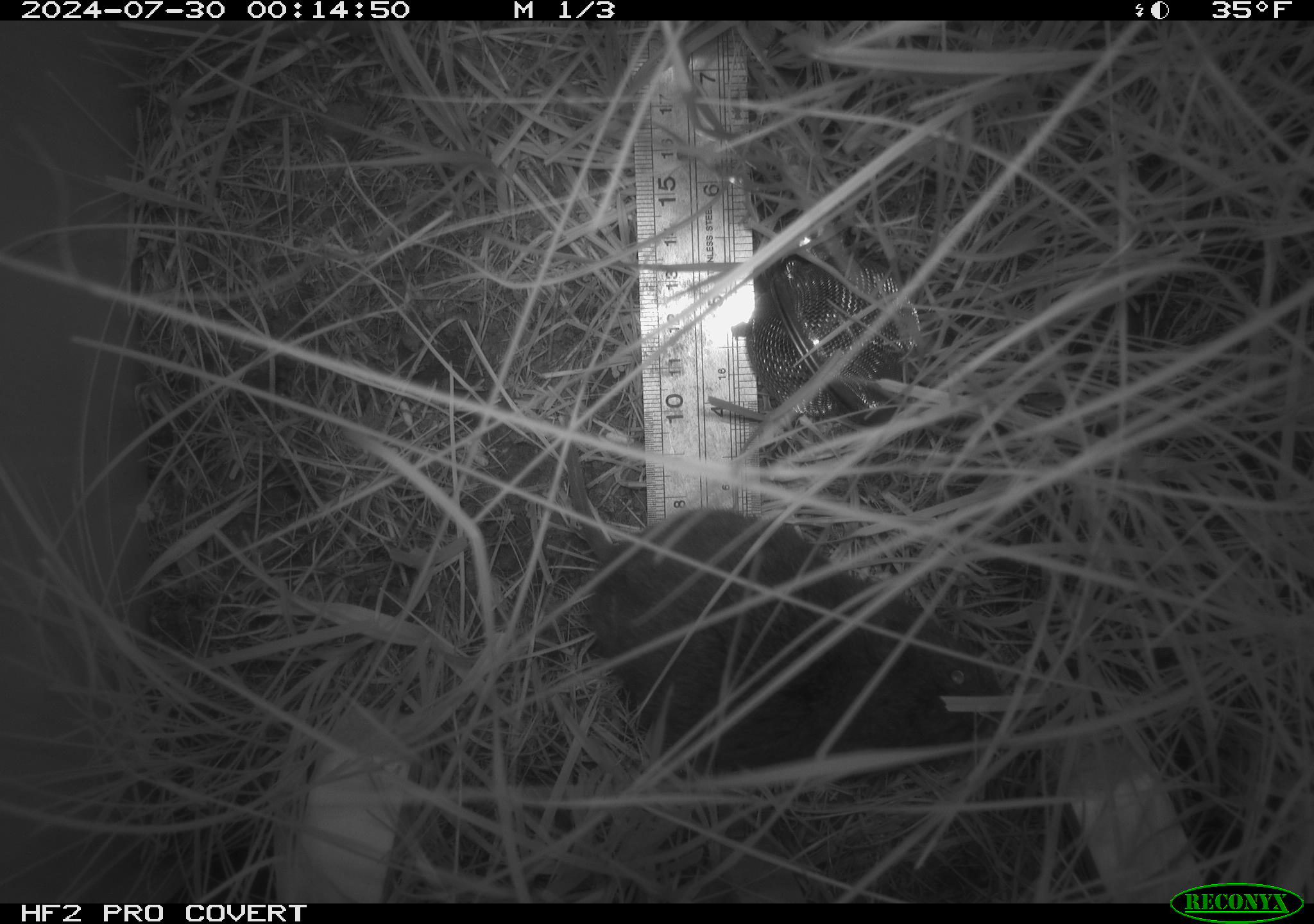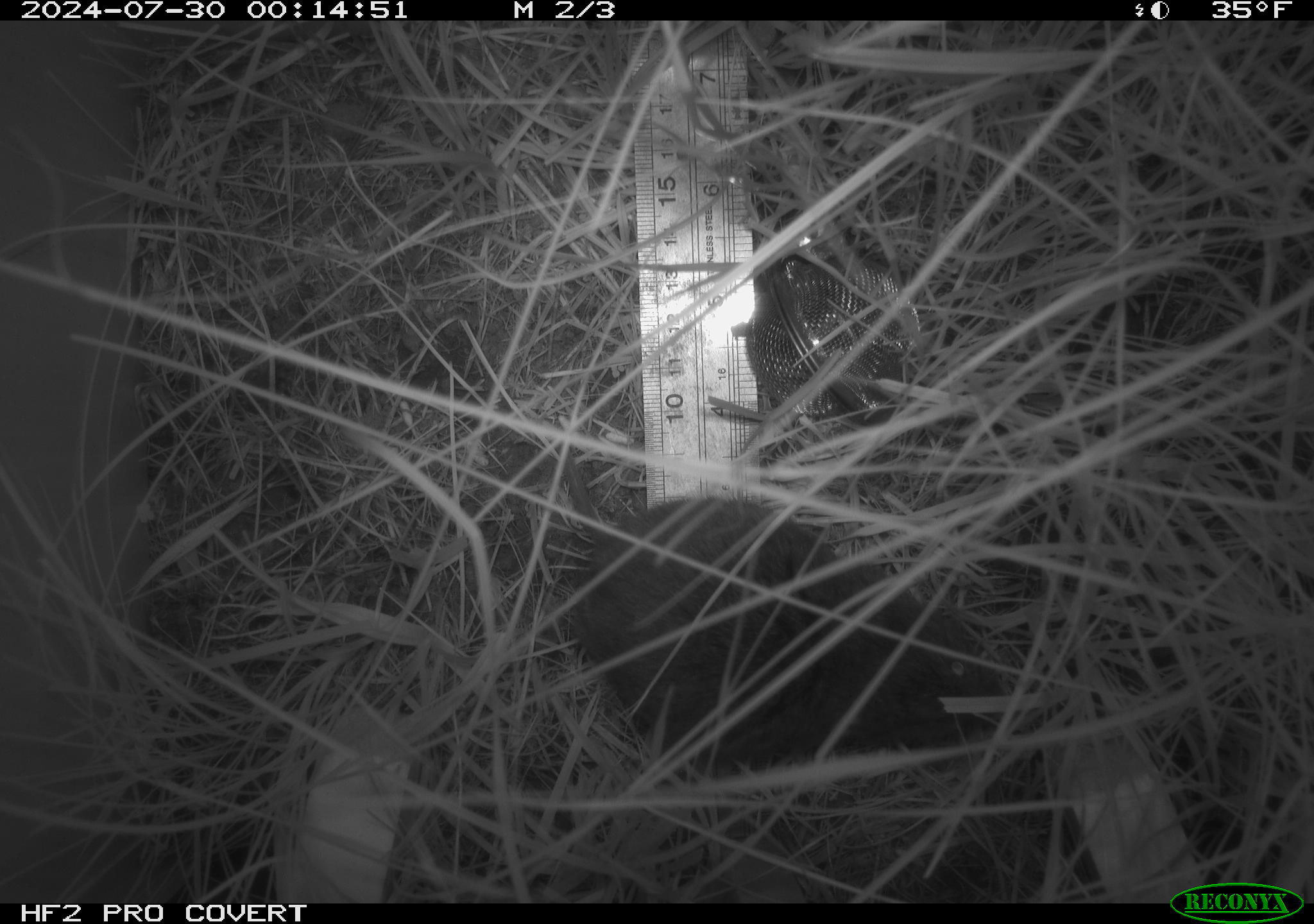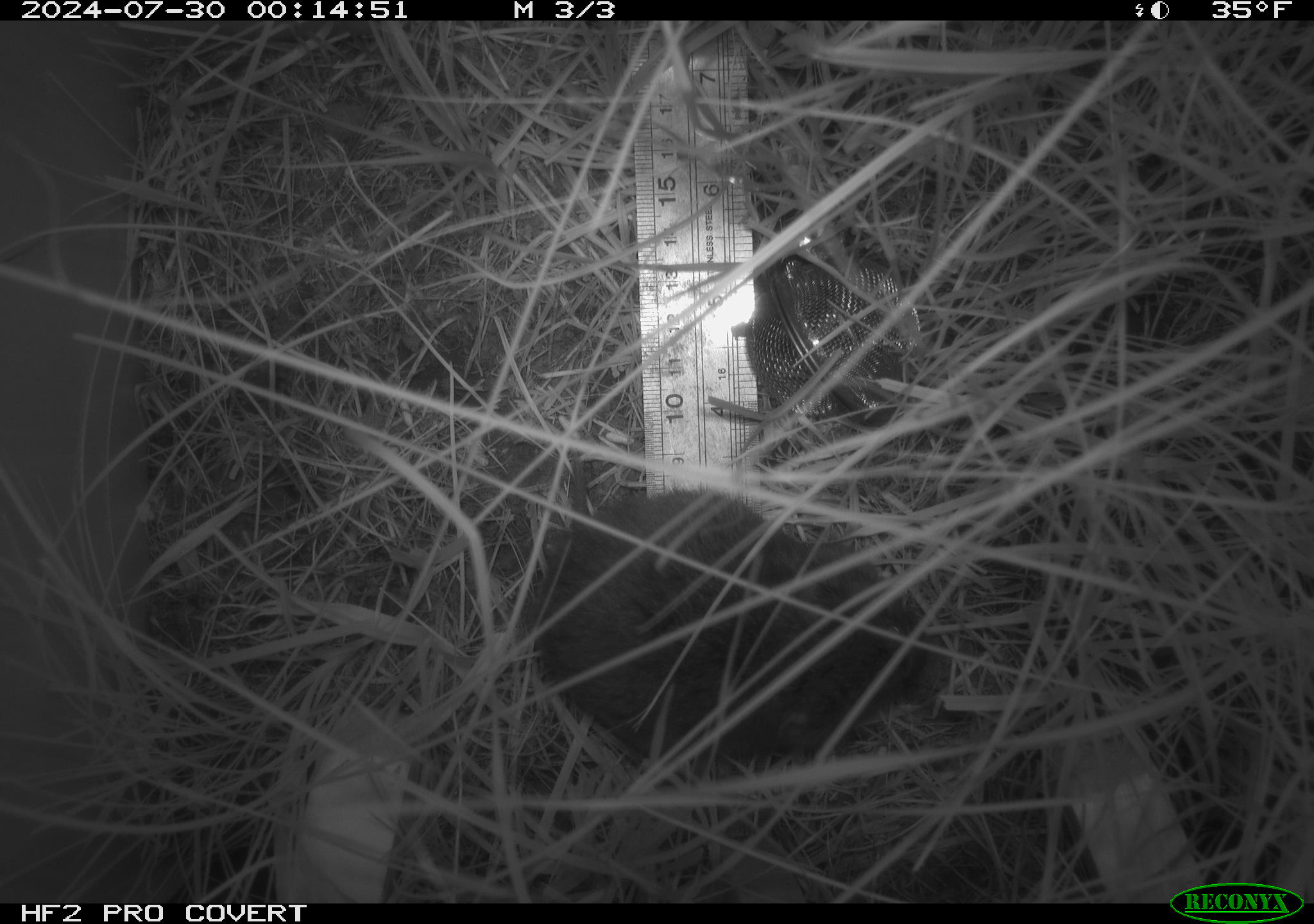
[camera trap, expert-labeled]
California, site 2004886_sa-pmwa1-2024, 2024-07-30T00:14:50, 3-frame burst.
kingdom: Animalia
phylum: Chordata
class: Mammalia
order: Rodentia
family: Cricetidae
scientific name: Arvicolinae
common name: voles, lemmings, and muskrats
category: arvicolinae subfamily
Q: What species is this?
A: Arvicolinae subfamily (voles, lemmings, and muskrats) (Arvicolinae).